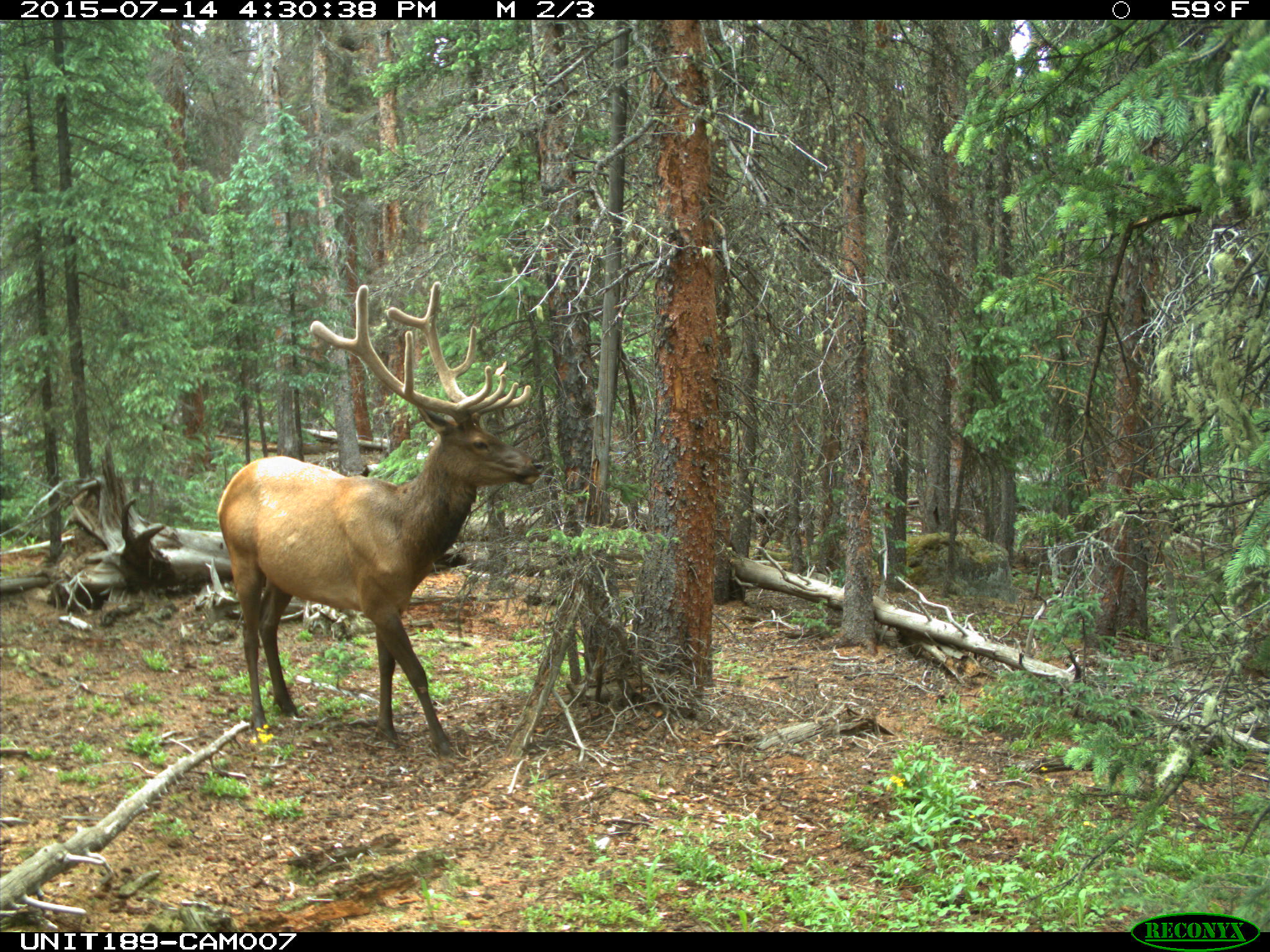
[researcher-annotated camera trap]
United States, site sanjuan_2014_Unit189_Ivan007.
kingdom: Animalia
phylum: Chordata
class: Mammalia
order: Artiodactyla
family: Cervidae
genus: Cervus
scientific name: Cervus elaphus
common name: red deer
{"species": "Cervus elaphus (red deer)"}